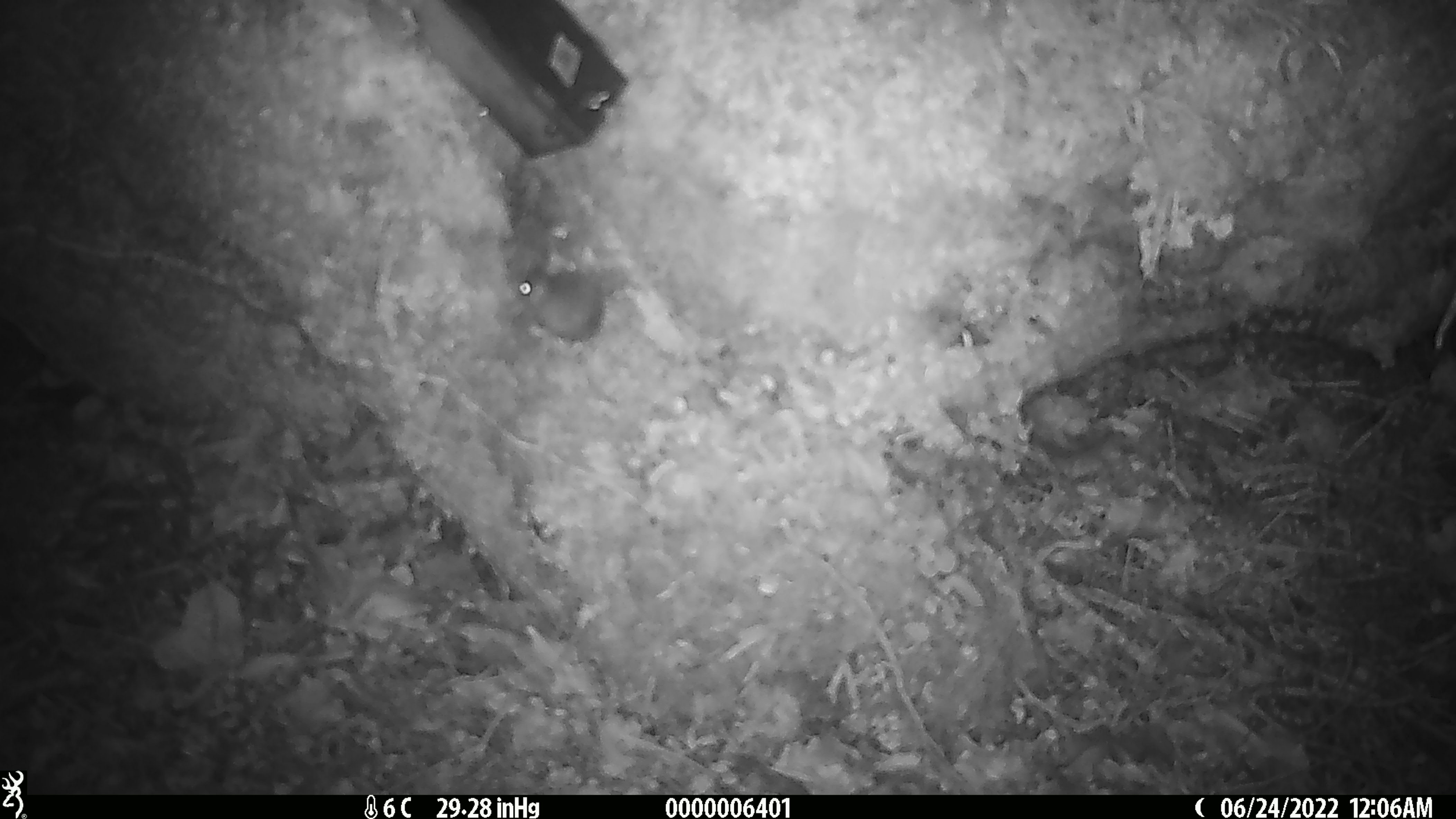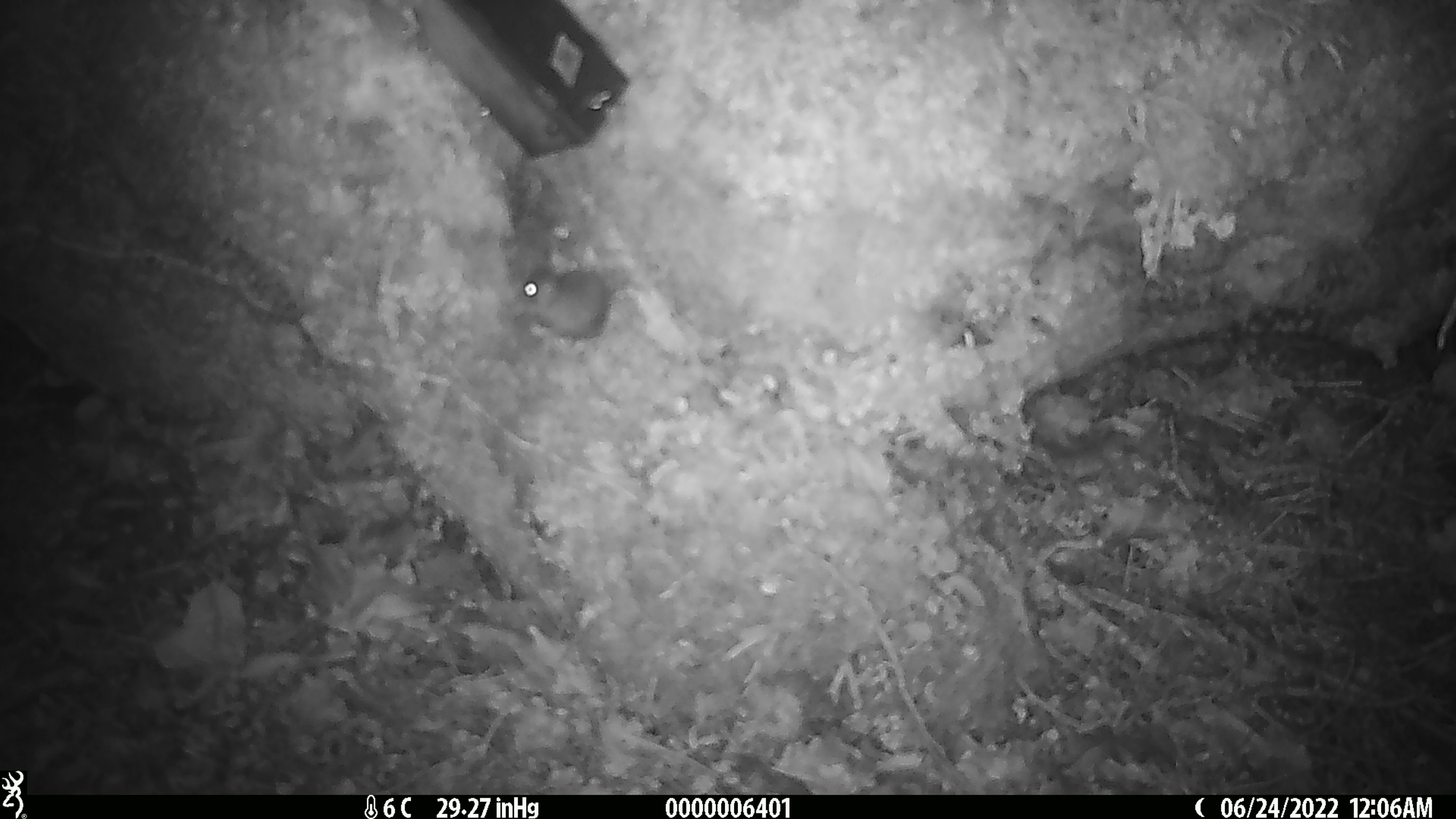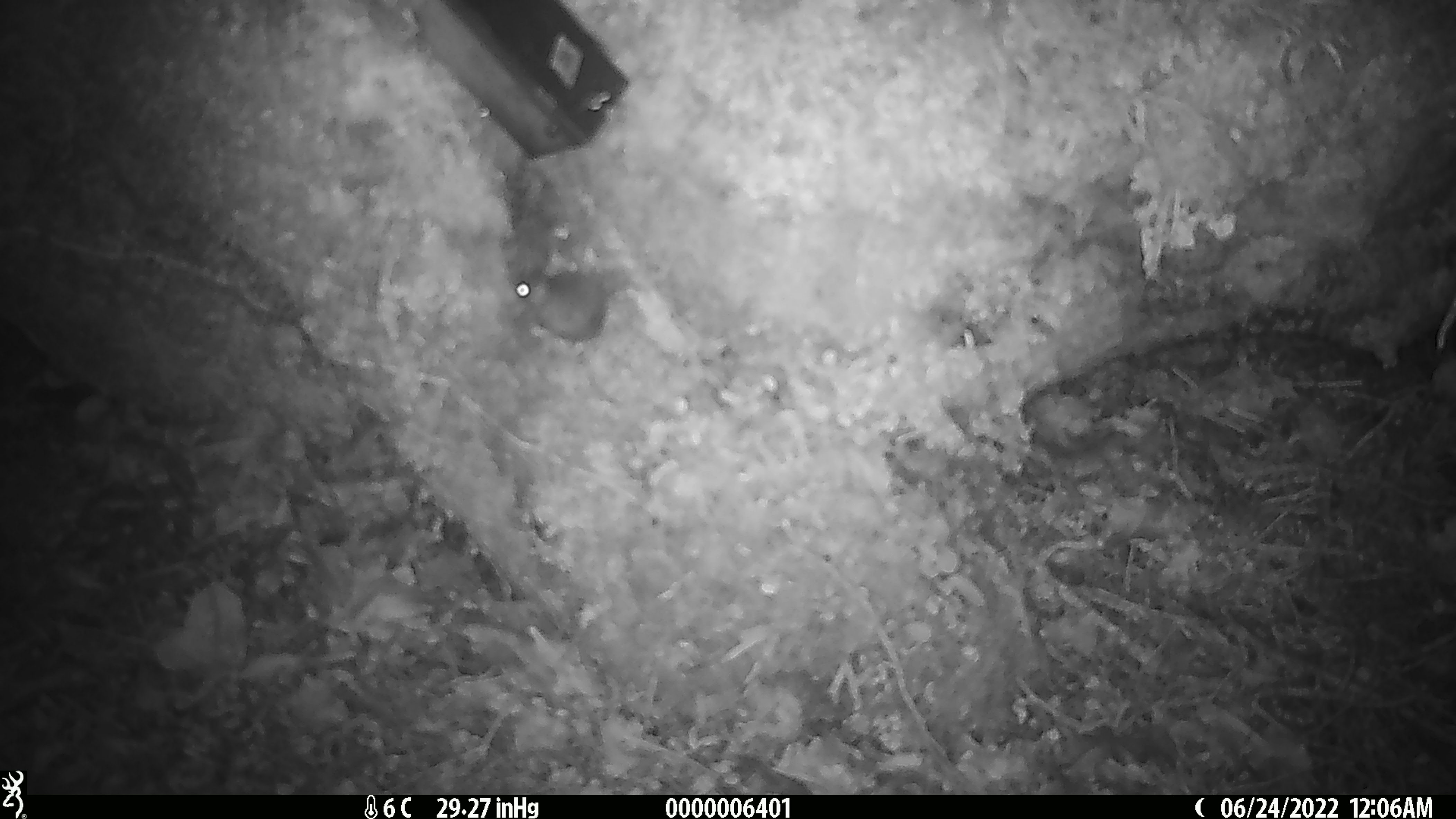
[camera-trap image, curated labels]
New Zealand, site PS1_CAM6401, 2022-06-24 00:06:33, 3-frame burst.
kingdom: Animalia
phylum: Chordata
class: Mammalia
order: Rodentia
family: Muridae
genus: Mus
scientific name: Mus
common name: mouse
Mouse (Mus).